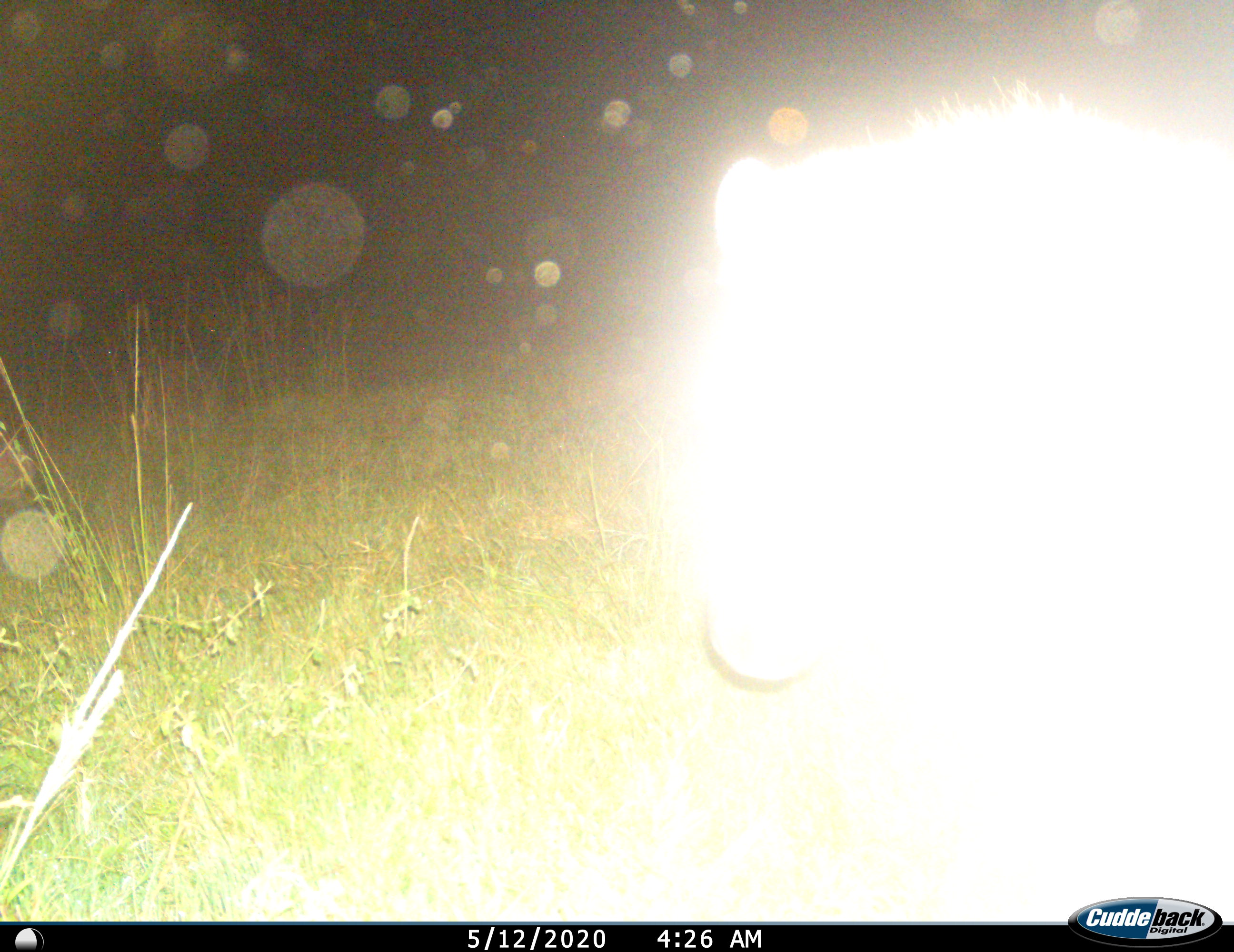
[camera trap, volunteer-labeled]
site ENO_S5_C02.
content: unidentified animal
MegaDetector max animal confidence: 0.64